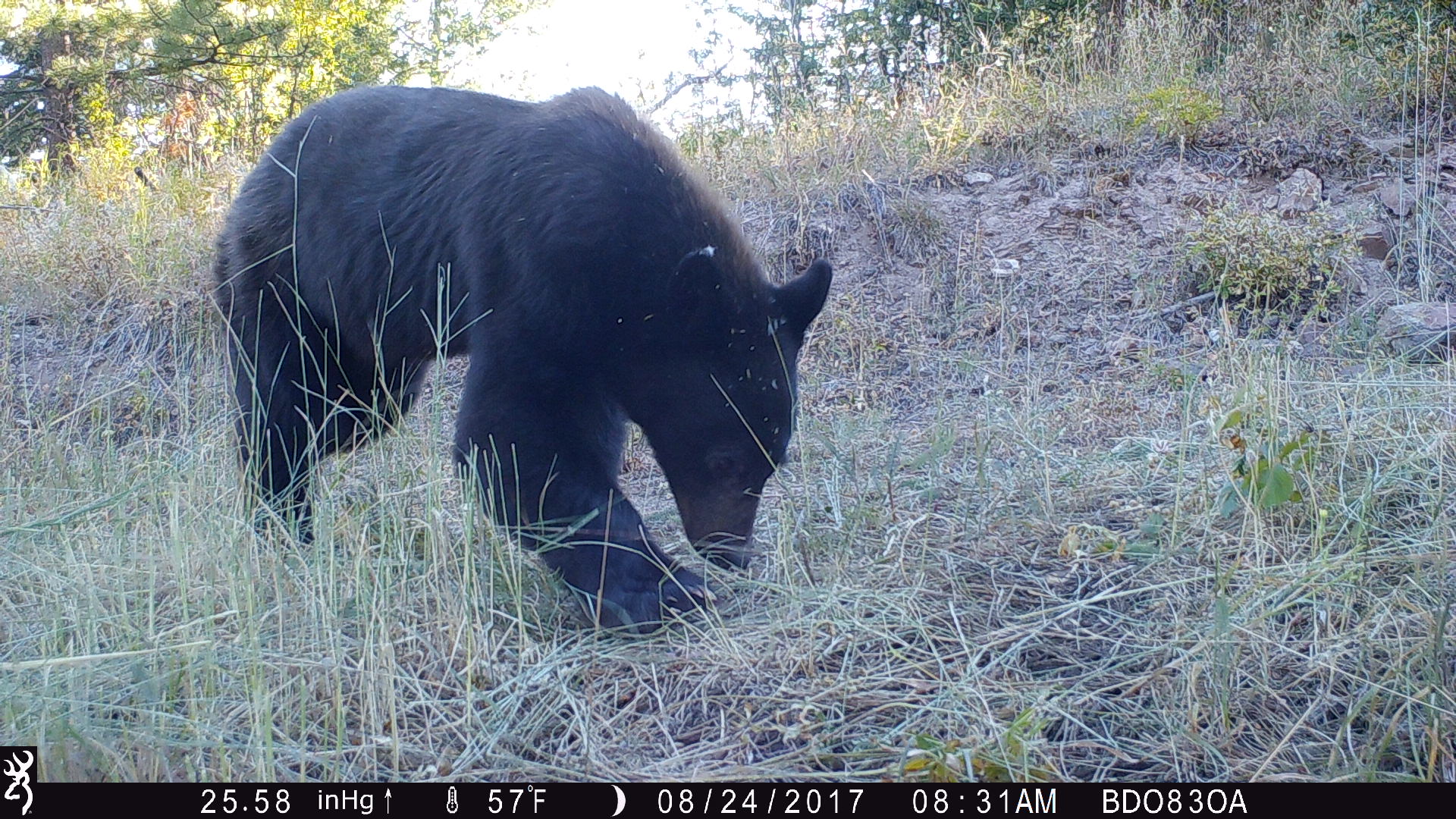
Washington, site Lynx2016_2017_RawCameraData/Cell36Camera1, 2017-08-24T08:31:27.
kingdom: Animalia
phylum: Chordata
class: Mammalia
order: Carnivora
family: Ursidae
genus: Ursus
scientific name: Ursus americanus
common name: american black bear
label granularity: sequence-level